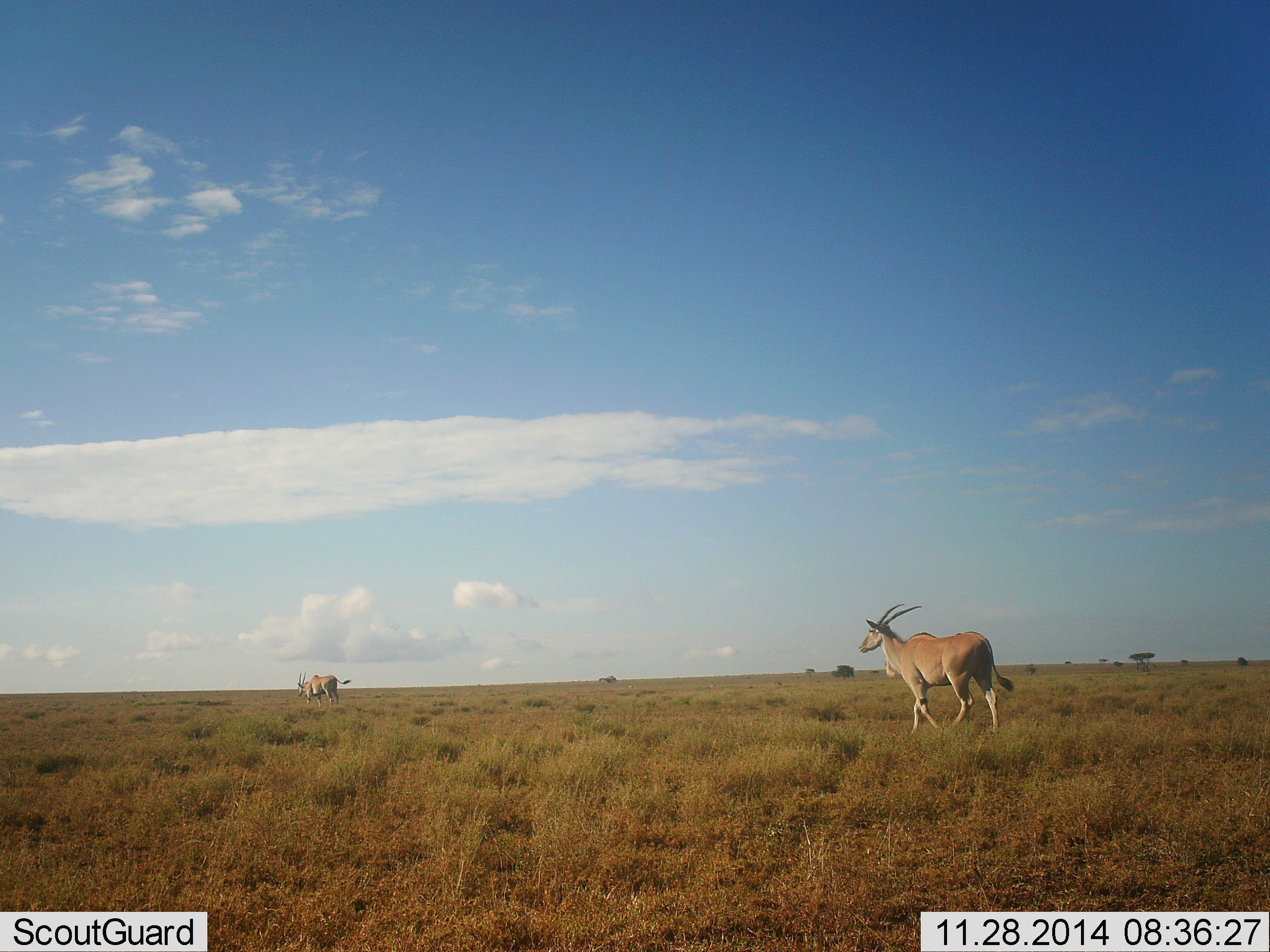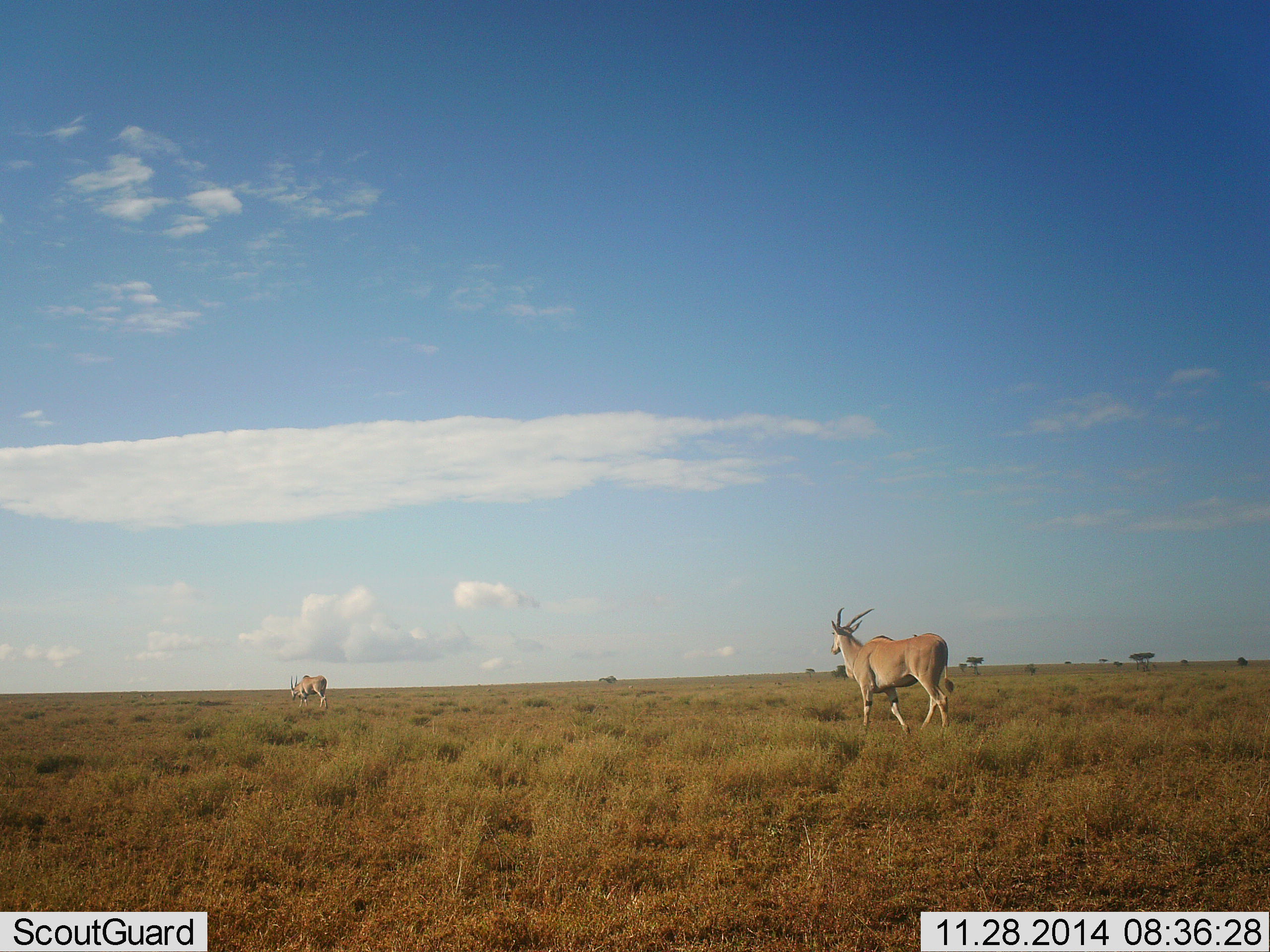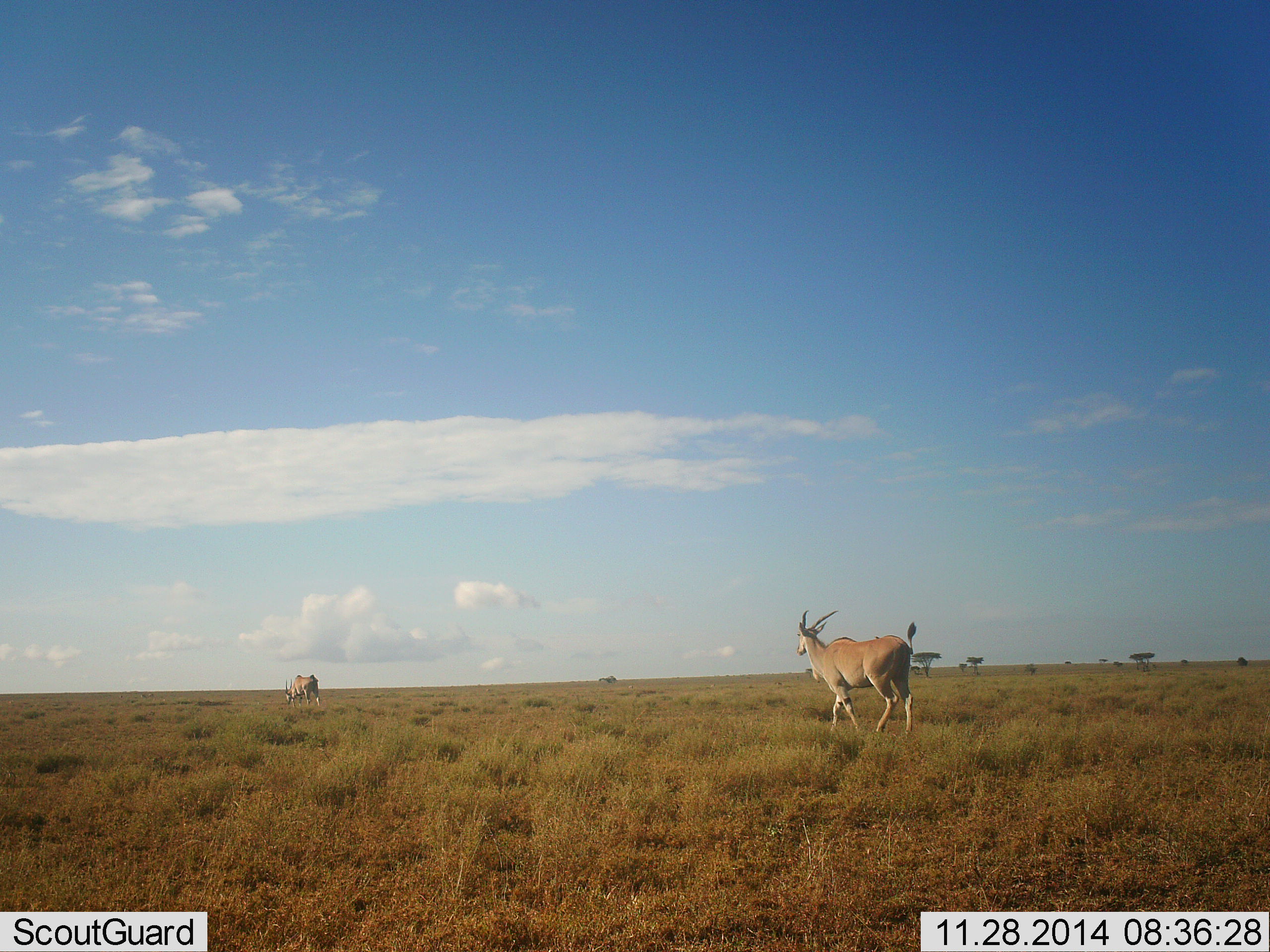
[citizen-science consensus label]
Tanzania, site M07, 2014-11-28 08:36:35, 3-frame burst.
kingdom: Animalia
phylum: Chordata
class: Mammalia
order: Artiodactyla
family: Bovidae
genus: Tragelaphus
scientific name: Tragelaphus oryx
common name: eland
Eland (Tragelaphus oryx), count 2. Behavior (volunteer vote fractions): standing 0%, resting 0%, moving 100%, interacting 0%. Young present (vote fraction): 0%. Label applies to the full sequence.